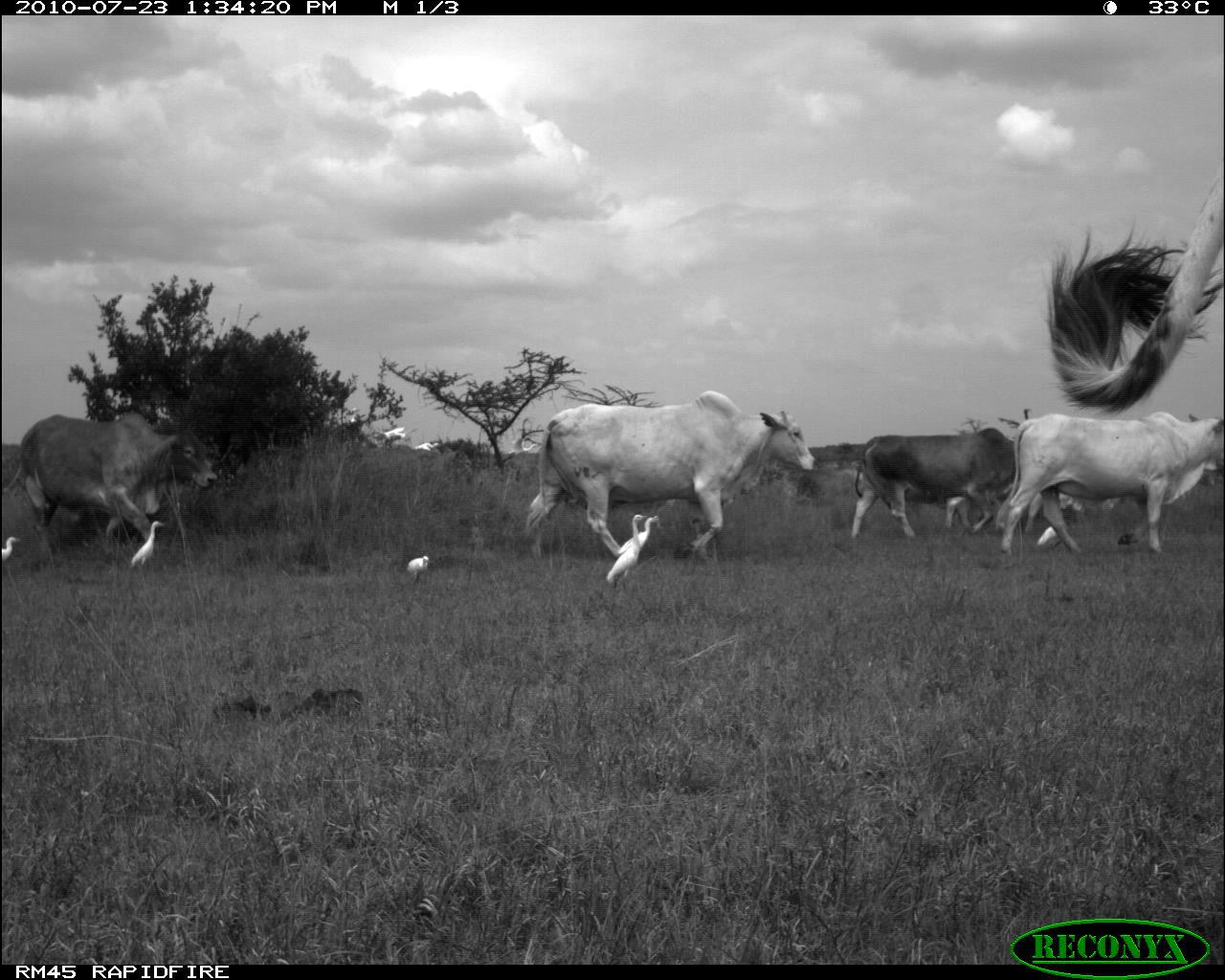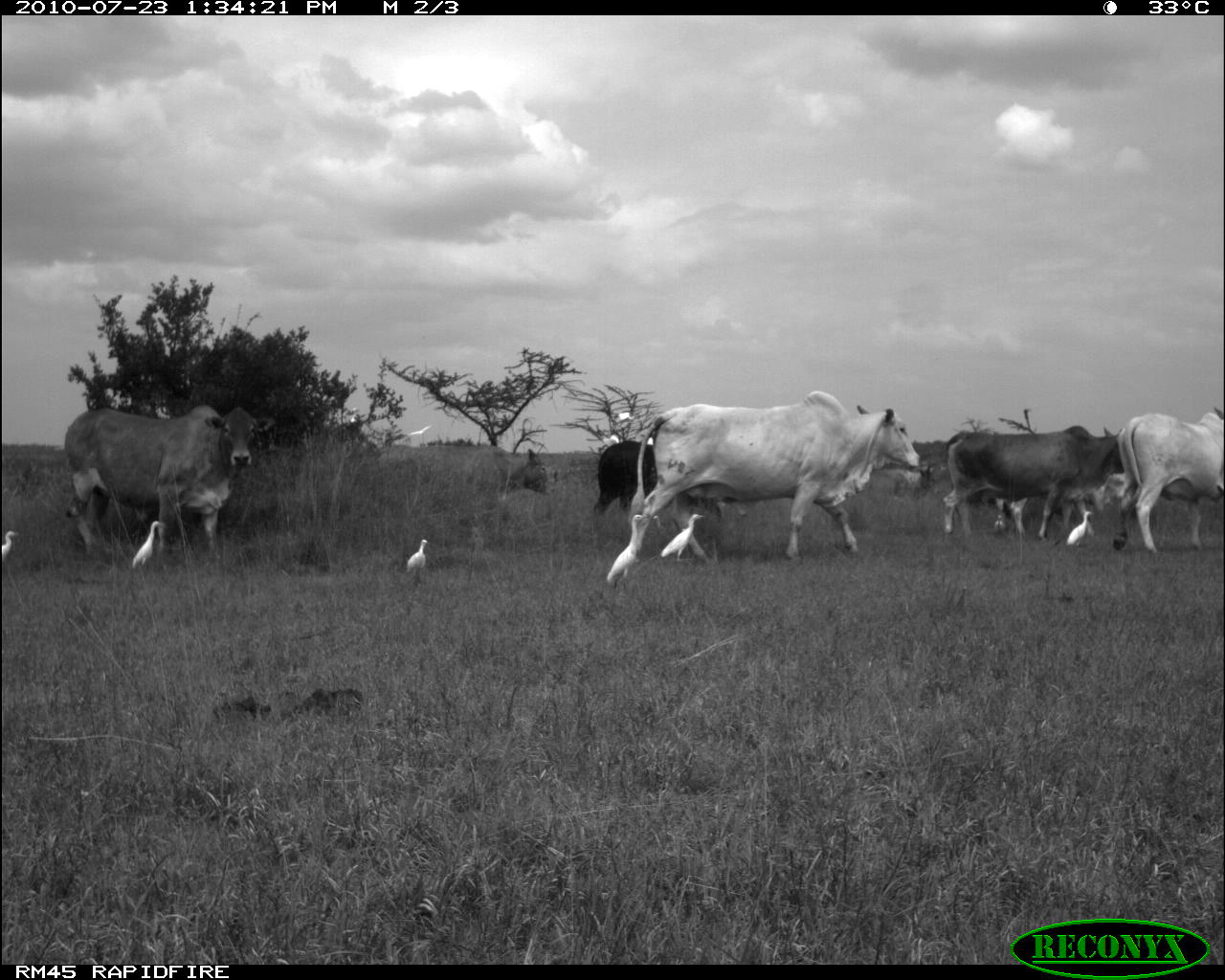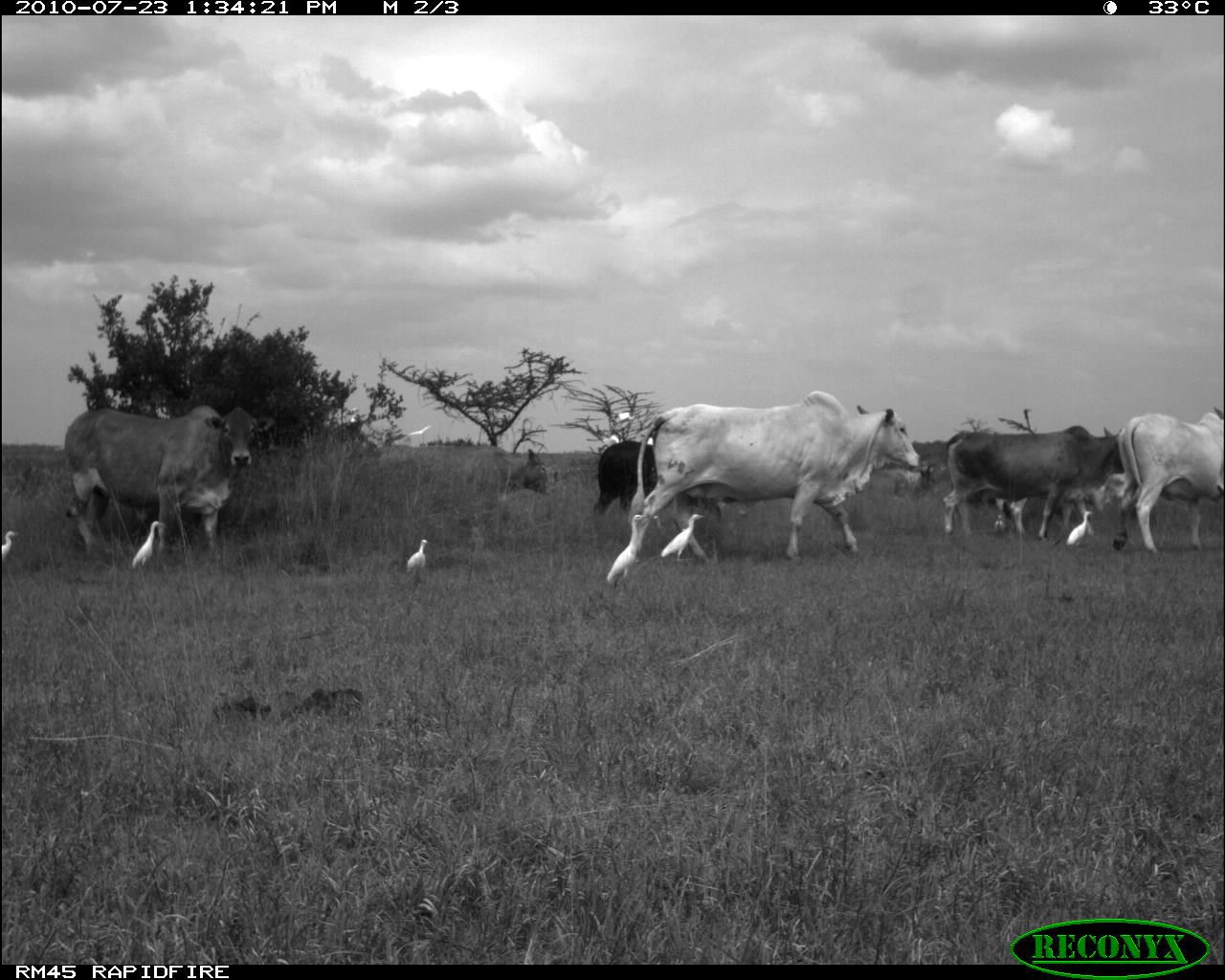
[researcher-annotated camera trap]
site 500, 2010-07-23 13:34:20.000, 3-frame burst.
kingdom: Animalia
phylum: Chordata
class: Mammalia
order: Artiodactyla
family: Bovidae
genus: Tragelaphus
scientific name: Tragelaphus oryx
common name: eland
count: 5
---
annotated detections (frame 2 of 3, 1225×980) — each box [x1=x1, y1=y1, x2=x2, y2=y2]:
tragelaphus oryx: [x1=628, y1=391, x2=919, y2=556]; [x1=65, y1=407, x2=252, y2=564]; [x1=943, y1=425, x2=1125, y2=541]; [x1=1113, y1=410, x2=1223, y2=554]; [x1=593, y1=440, x2=720, y2=521]; [x1=992, y1=468, x2=1130, y2=537]; [x1=606, y1=514, x2=646, y2=584]; [x1=660, y1=513, x2=705, y2=562]; [x1=131, y1=521, x2=165, y2=570]; [x1=406, y1=539, x2=428, y2=589]; [x1=1066, y1=511, x2=1095, y2=544]; [x1=2, y1=530, x2=18, y2=566]